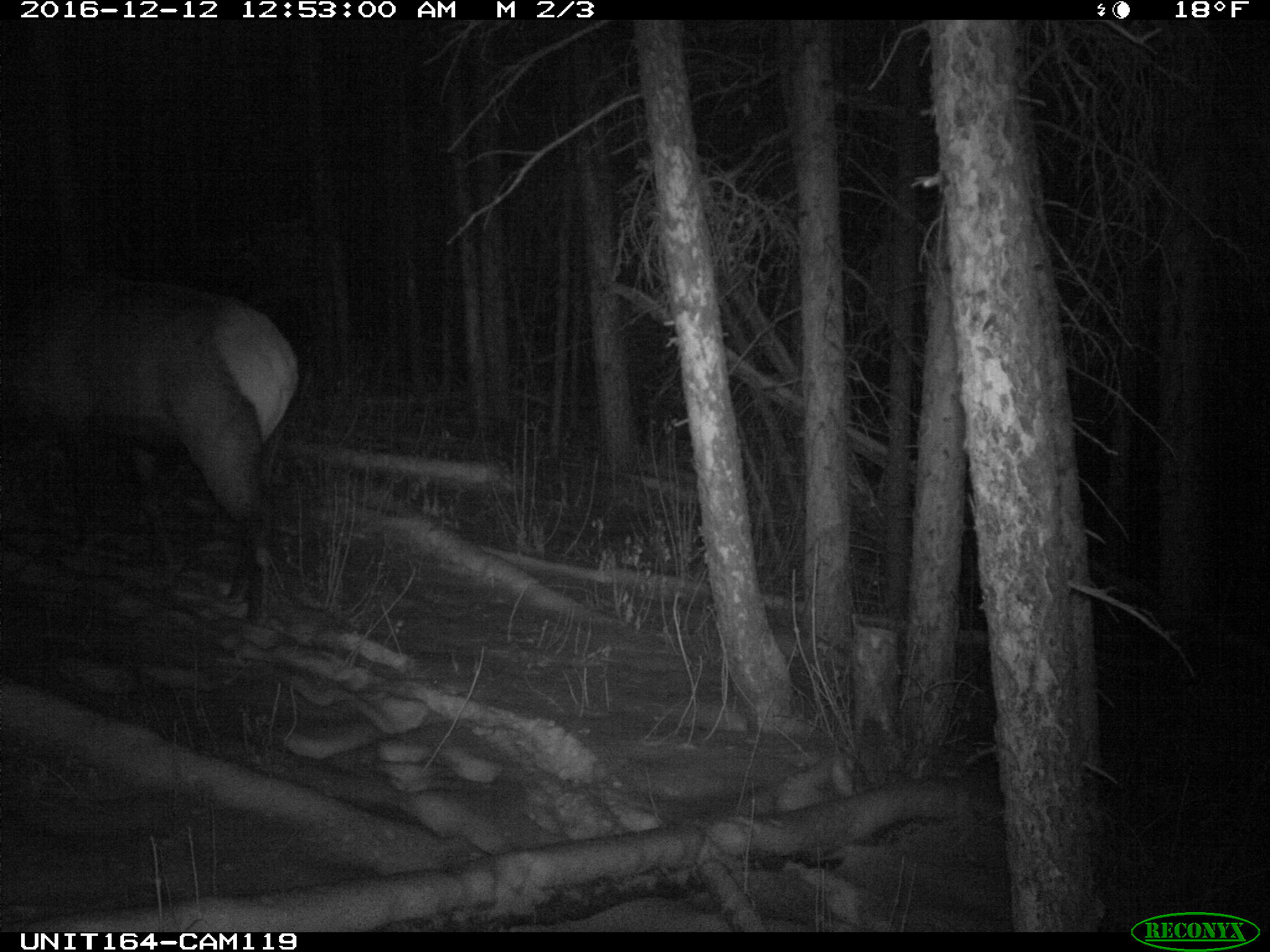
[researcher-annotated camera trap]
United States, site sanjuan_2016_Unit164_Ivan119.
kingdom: Animalia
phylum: Chordata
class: Mammalia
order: Artiodactyla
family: Cervidae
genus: Cervus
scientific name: Cervus elaphus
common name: red deer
Cervus elaphus (red deer).